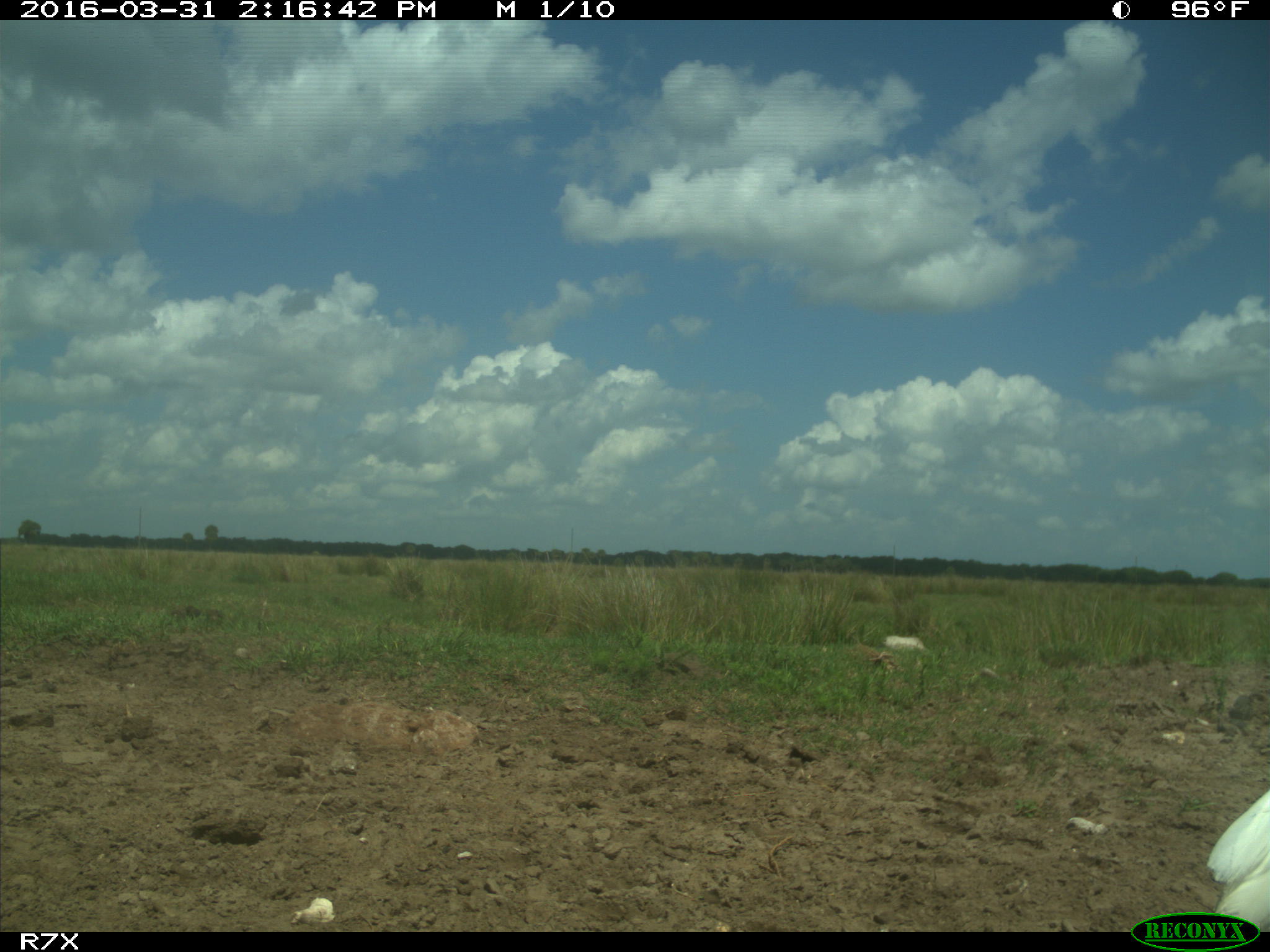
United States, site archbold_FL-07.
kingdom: Animalia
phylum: Chordata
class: Aves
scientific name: Aves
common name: birds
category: unidentified bird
Unidentified bird (birds) (Aves).